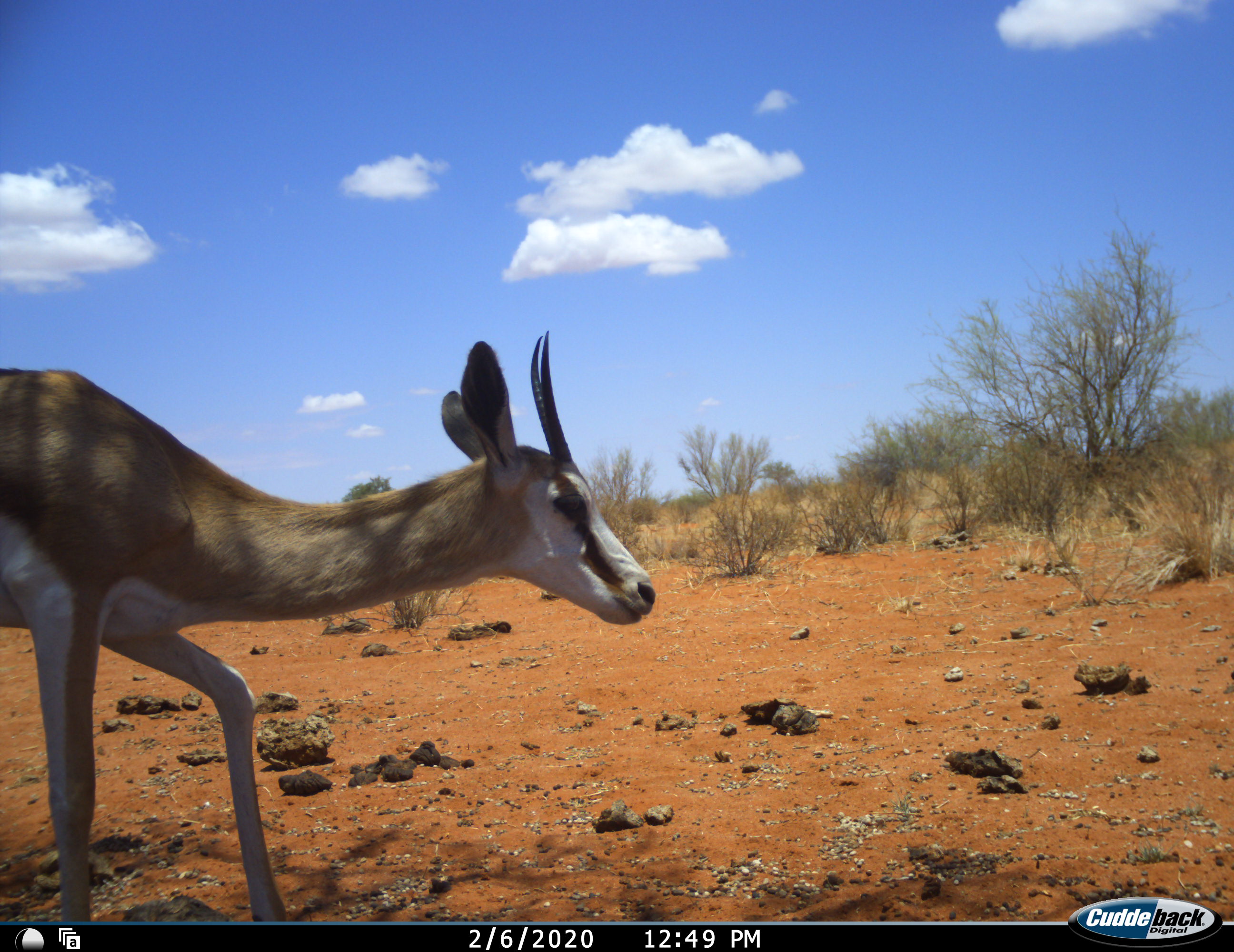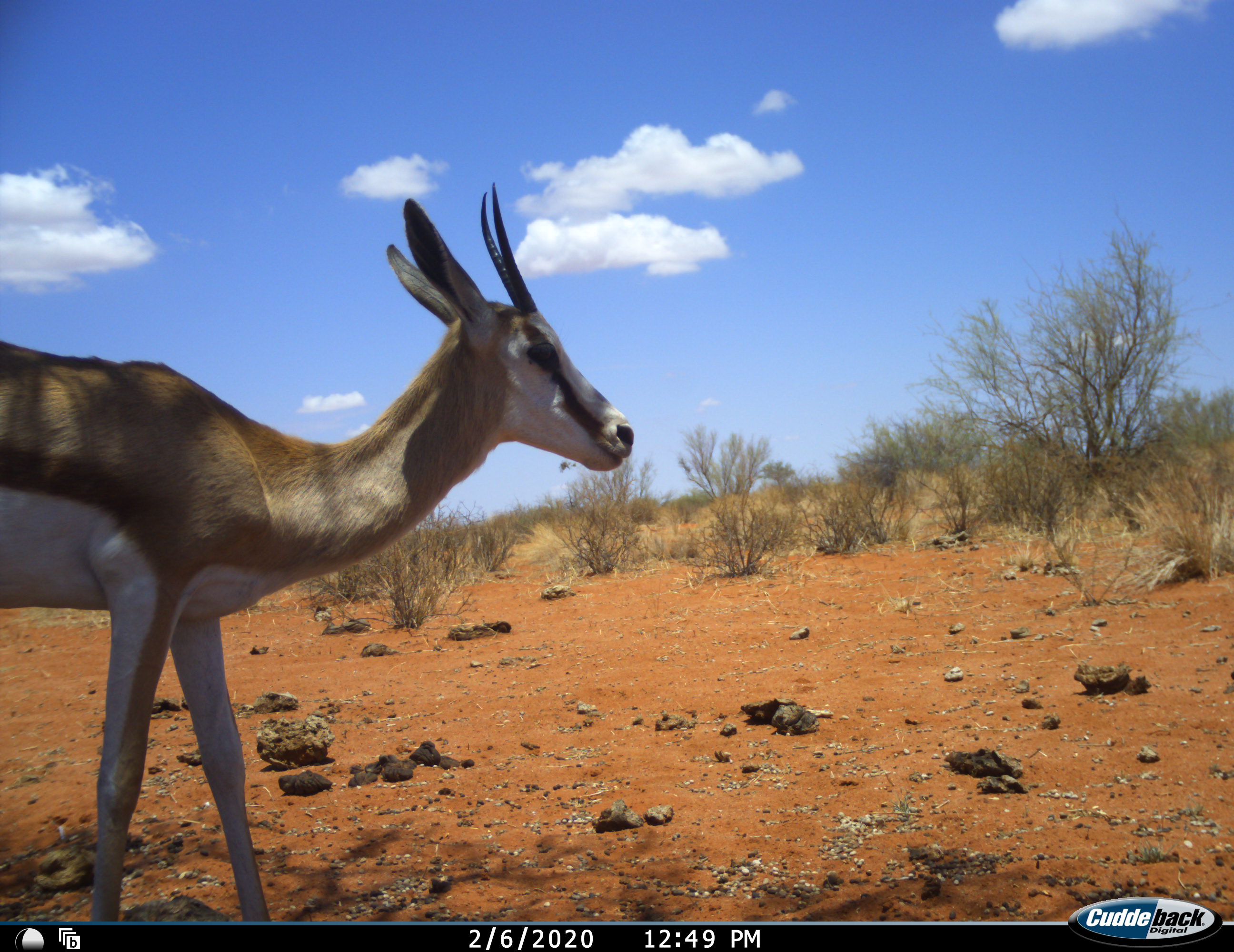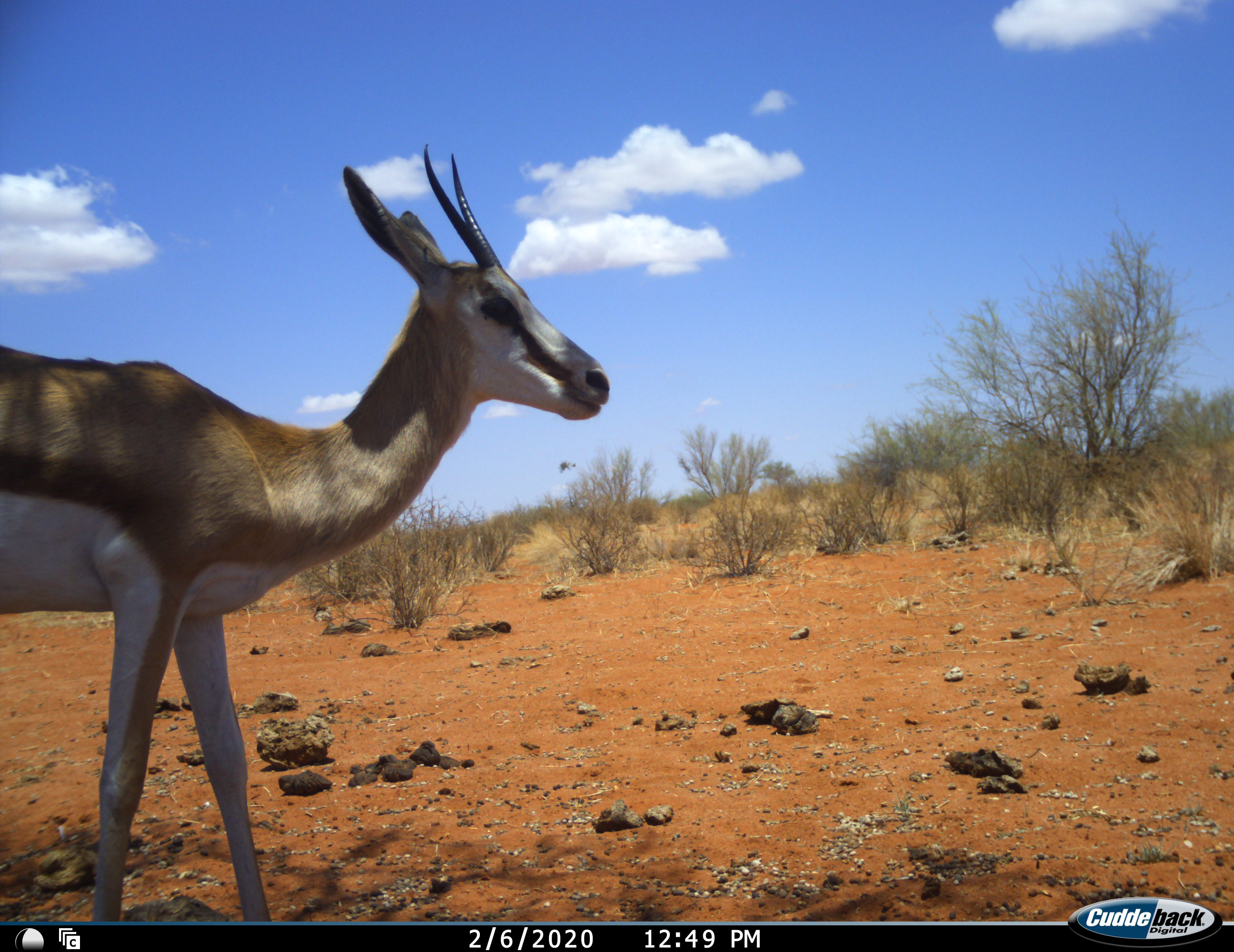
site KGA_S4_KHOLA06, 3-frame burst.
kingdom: Animalia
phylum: Chordata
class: Mammalia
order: Artiodactyla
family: Bovidae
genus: Antidorcas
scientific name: Antidorcas marsupialis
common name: springbok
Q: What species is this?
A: Springbok (Antidorcas marsupialis).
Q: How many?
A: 1.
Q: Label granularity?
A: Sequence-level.